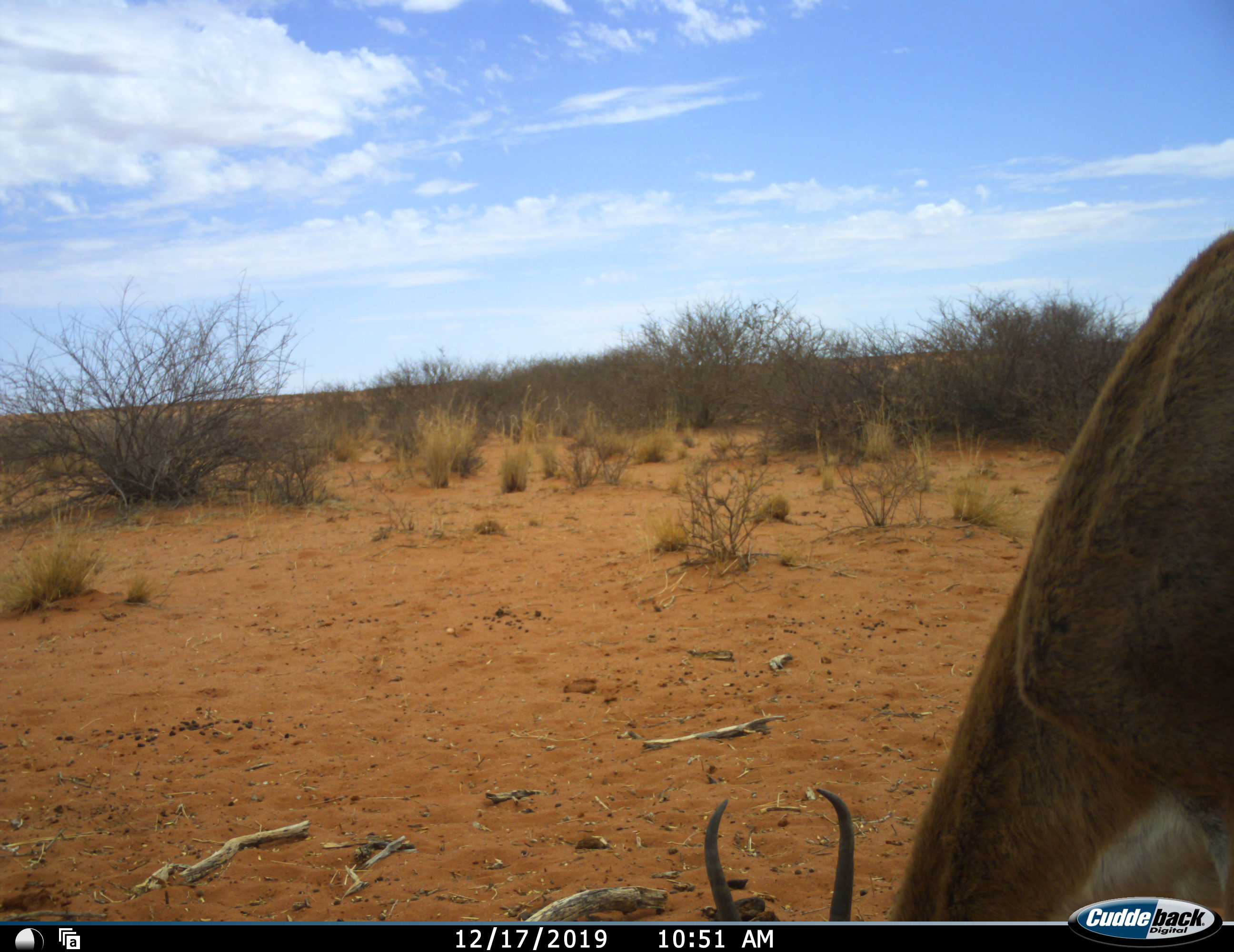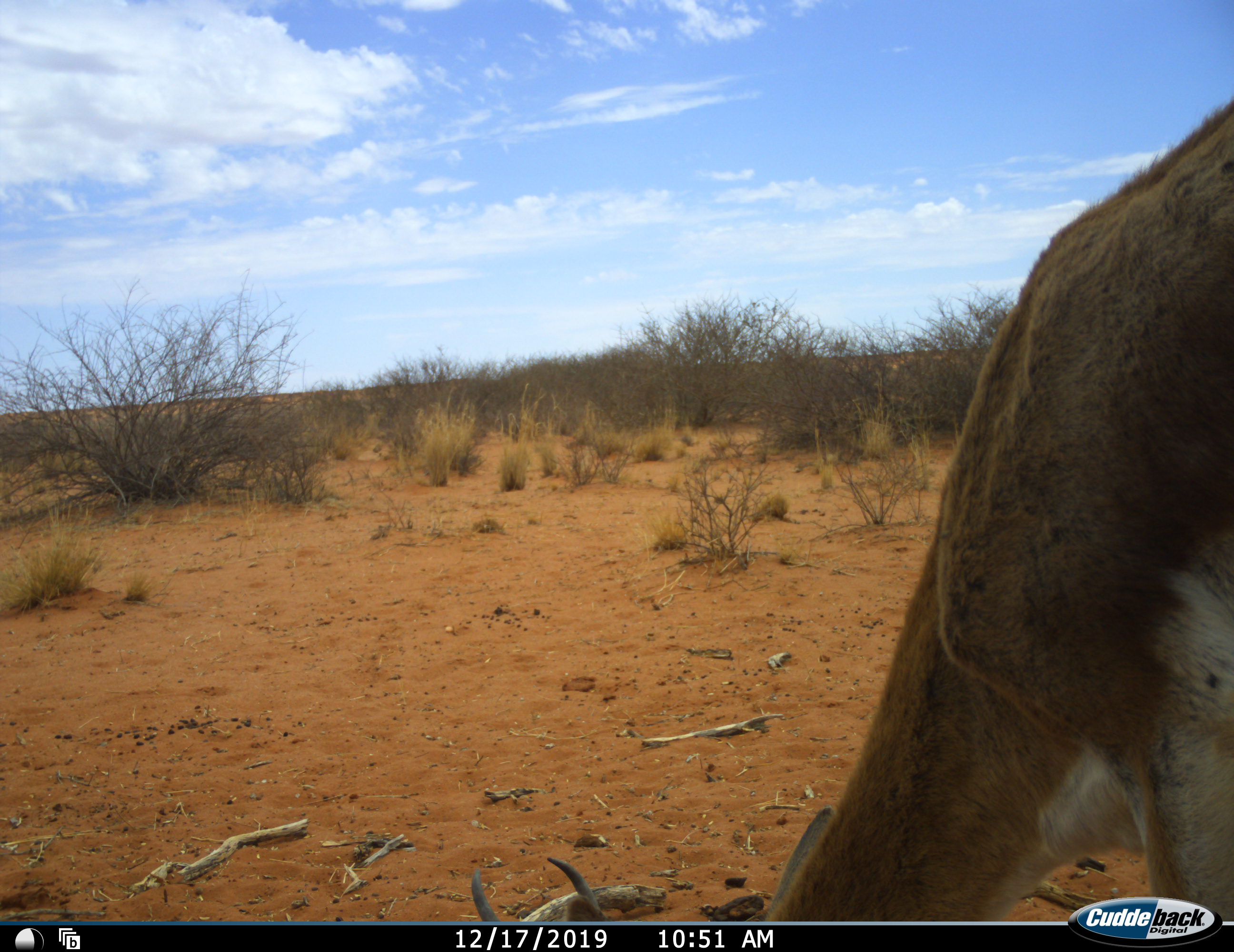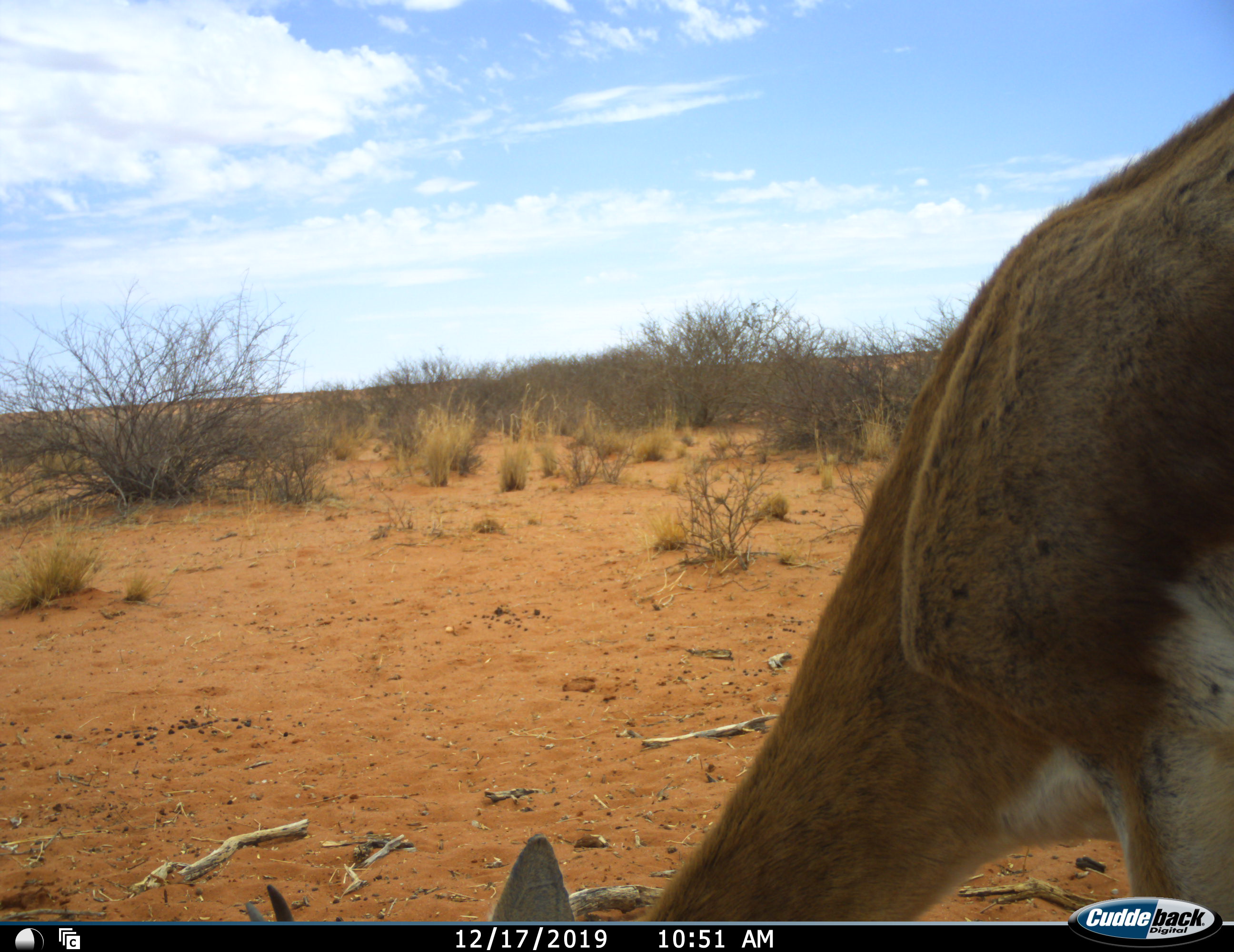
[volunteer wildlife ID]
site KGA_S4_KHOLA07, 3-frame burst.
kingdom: Animalia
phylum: Chordata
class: Mammalia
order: Artiodactyla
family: Bovidae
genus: Antidorcas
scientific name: Antidorcas marsupialis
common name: springbok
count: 1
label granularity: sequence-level